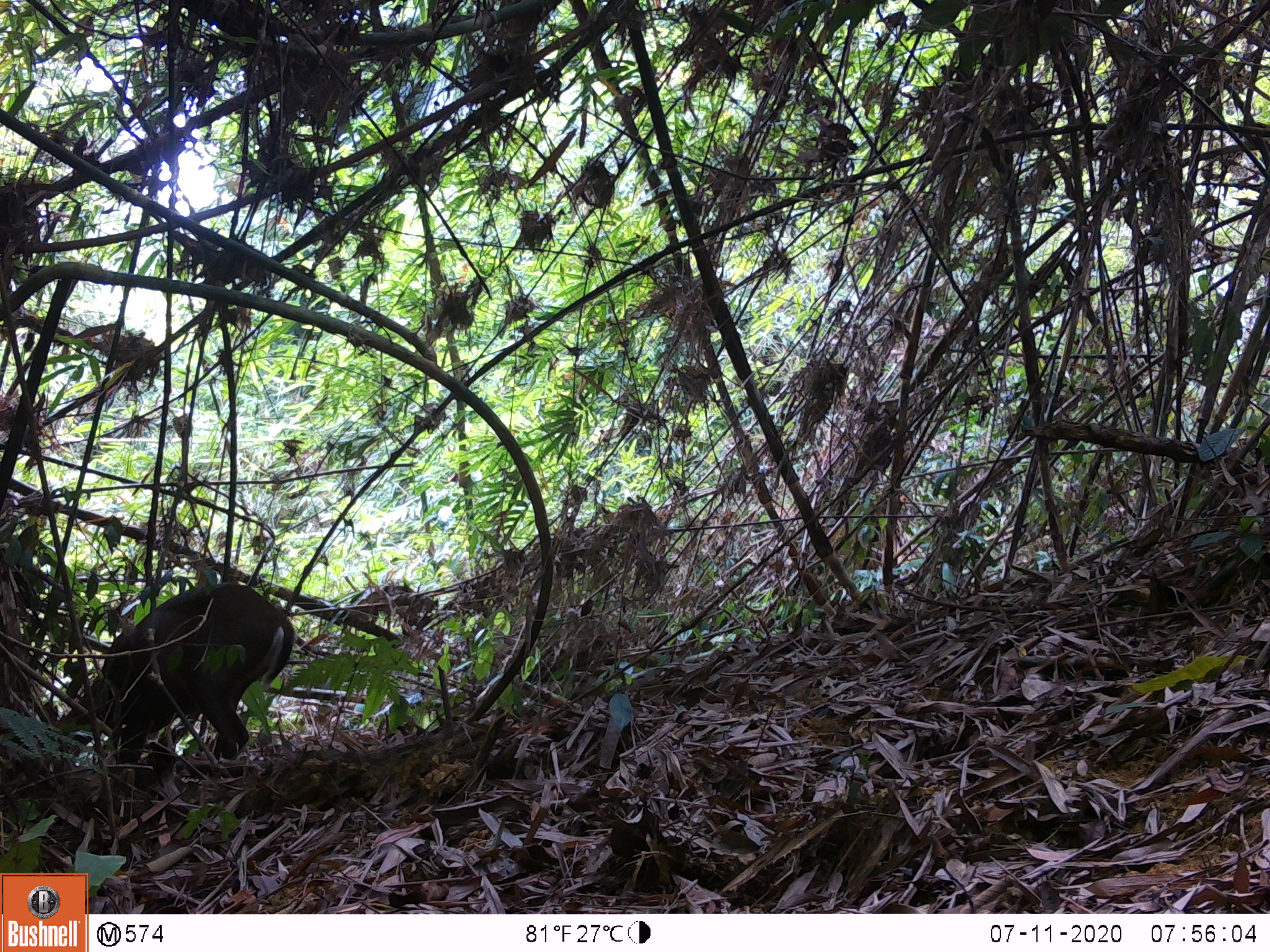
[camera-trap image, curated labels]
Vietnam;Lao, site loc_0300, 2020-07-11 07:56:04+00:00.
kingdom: Animalia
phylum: Chordata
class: Mammalia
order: Artiodactyla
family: Cervidae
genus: Muntiacus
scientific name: Muntiacus rooseveltorum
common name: roosevelt's muntjac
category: roosevelts muntjac group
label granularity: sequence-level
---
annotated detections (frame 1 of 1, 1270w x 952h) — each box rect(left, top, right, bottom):
roosevelts muntjac group: rect(42, 580, 296, 780)